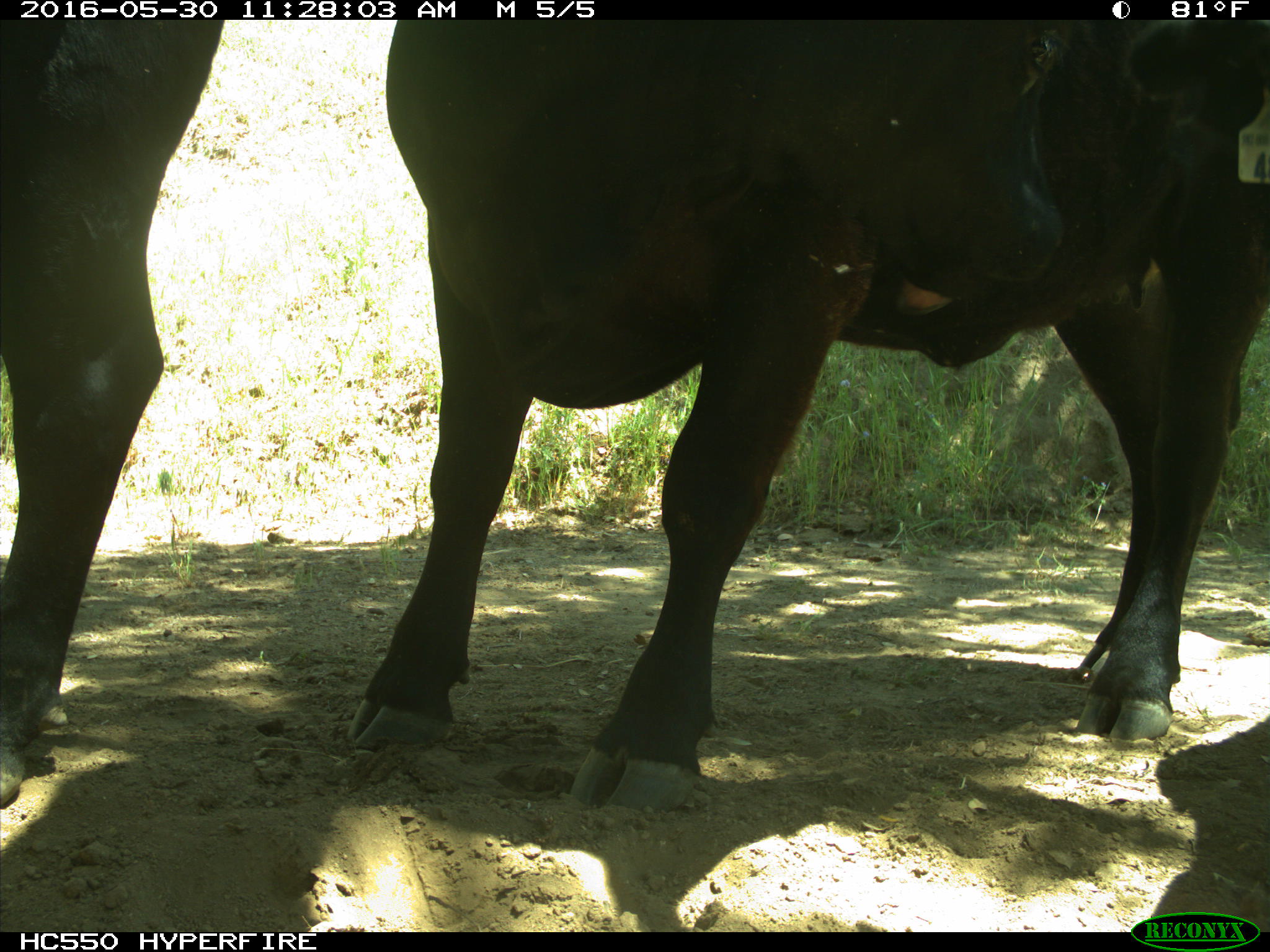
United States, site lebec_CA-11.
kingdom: Animalia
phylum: Chordata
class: Mammalia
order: Artiodactyla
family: Bovidae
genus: Bos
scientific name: Bos taurus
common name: domestic cow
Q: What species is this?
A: Bos taurus (domestic cow).